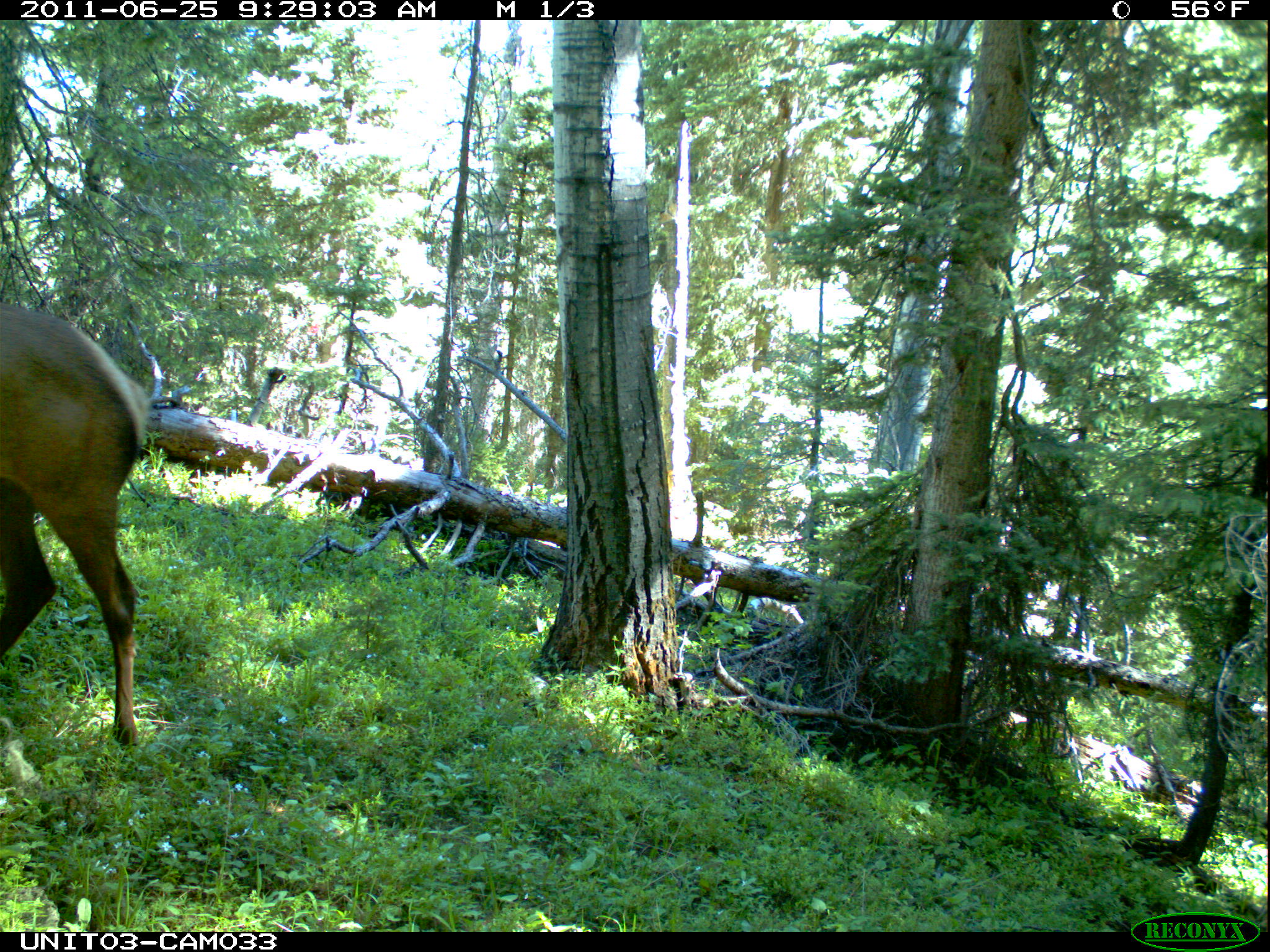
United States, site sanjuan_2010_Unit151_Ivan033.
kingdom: Animalia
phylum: Chordata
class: Mammalia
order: Artiodactyla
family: Cervidae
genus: Cervus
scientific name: Cervus elaphus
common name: red deer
Cervus elaphus (red deer).